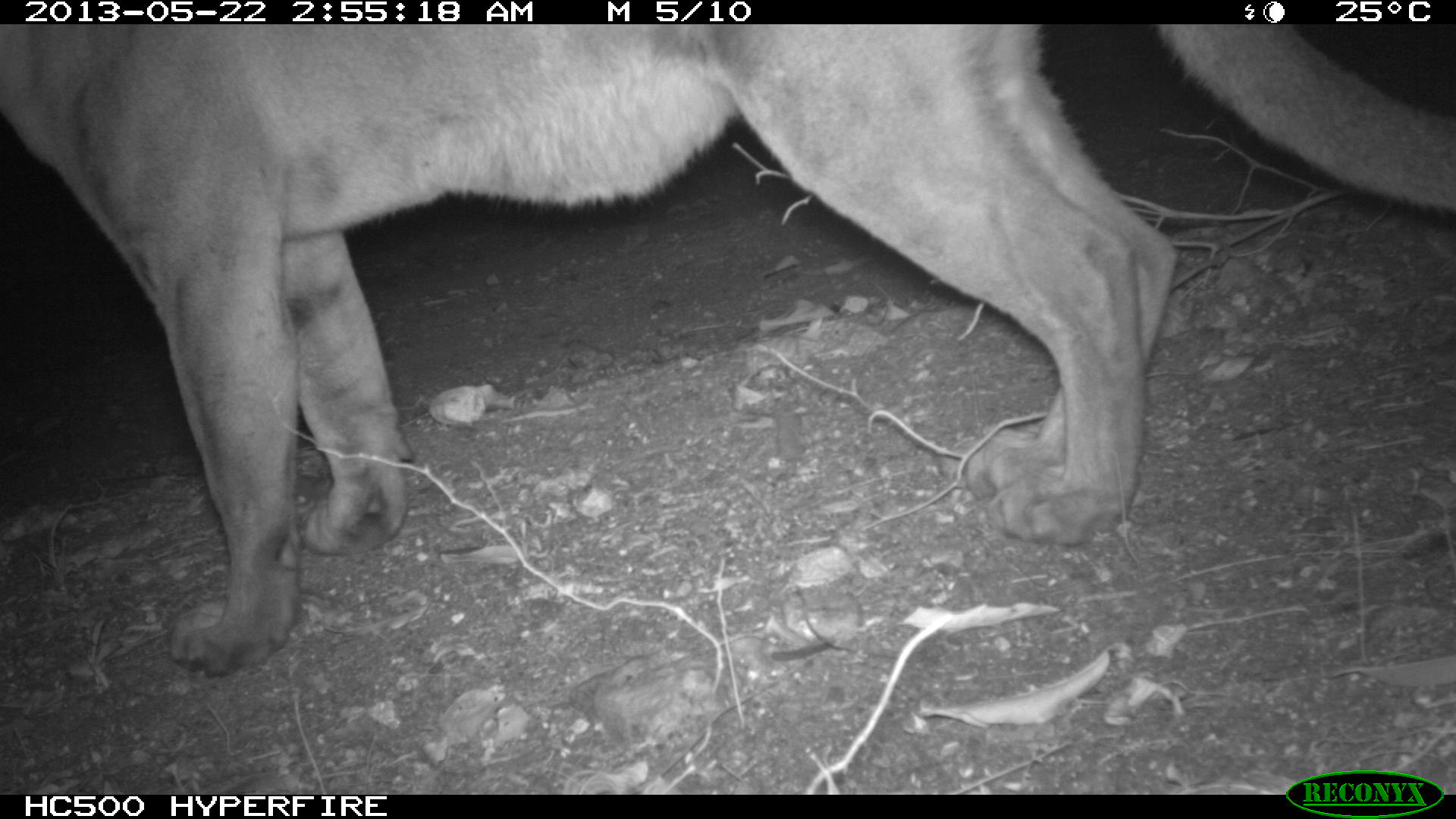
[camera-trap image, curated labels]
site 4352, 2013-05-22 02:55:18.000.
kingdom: Animalia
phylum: Chordata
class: Mammalia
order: Carnivora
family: Felidae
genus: Puma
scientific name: Puma concolor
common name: mountain lion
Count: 1.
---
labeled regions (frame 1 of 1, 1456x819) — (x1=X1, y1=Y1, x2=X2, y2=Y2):
puma concolor: (x1=0, y1=22, x2=1452, y2=673)